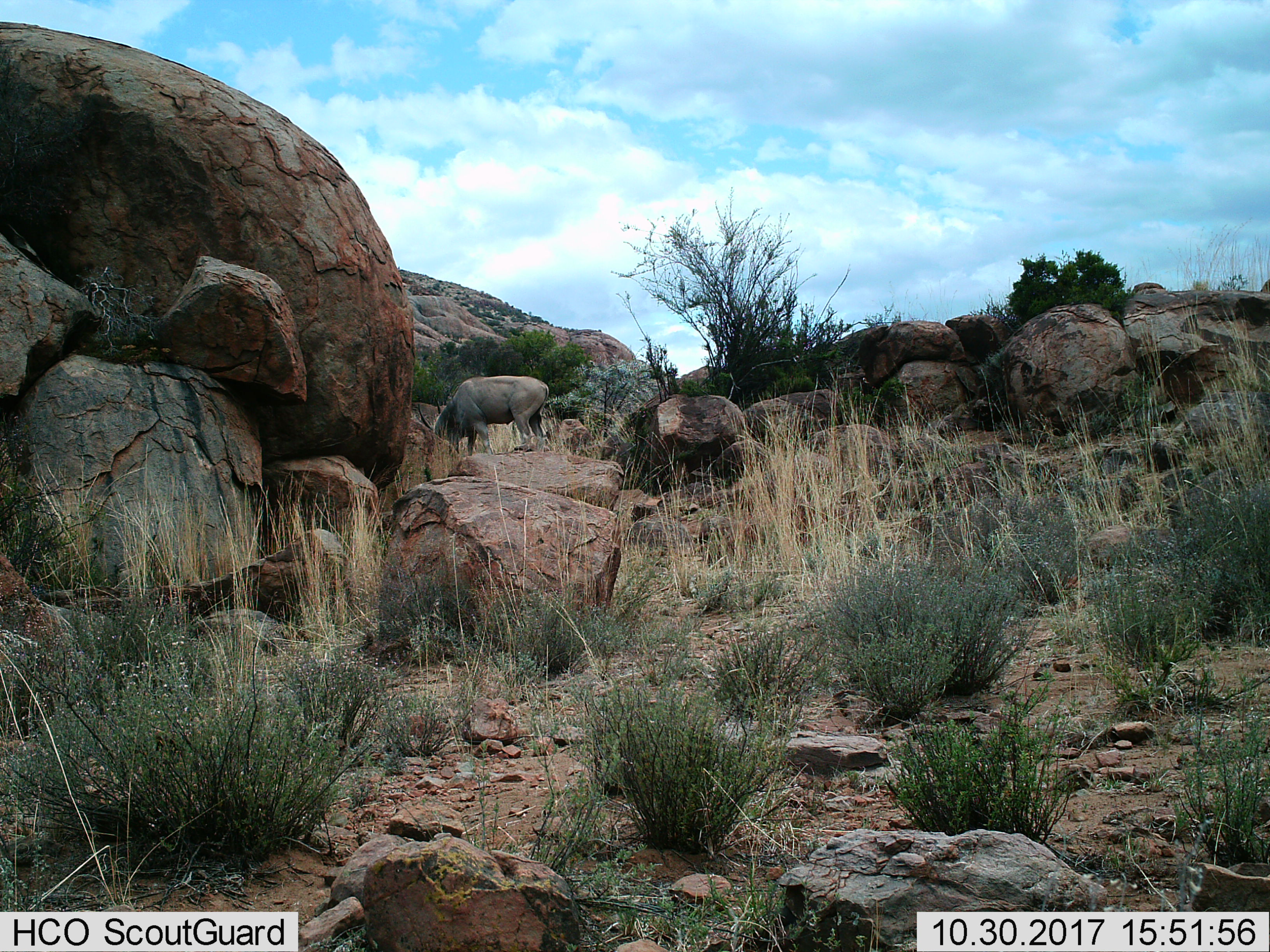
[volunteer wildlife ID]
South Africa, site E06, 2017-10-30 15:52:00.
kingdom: Animalia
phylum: Chordata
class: Mammalia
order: Artiodactyla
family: Bovidae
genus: Tragelaphus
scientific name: Tragelaphus oryx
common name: eland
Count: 1.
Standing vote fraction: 0%.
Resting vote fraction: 0%.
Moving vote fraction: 0%.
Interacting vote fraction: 0%.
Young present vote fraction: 0%.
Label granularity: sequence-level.